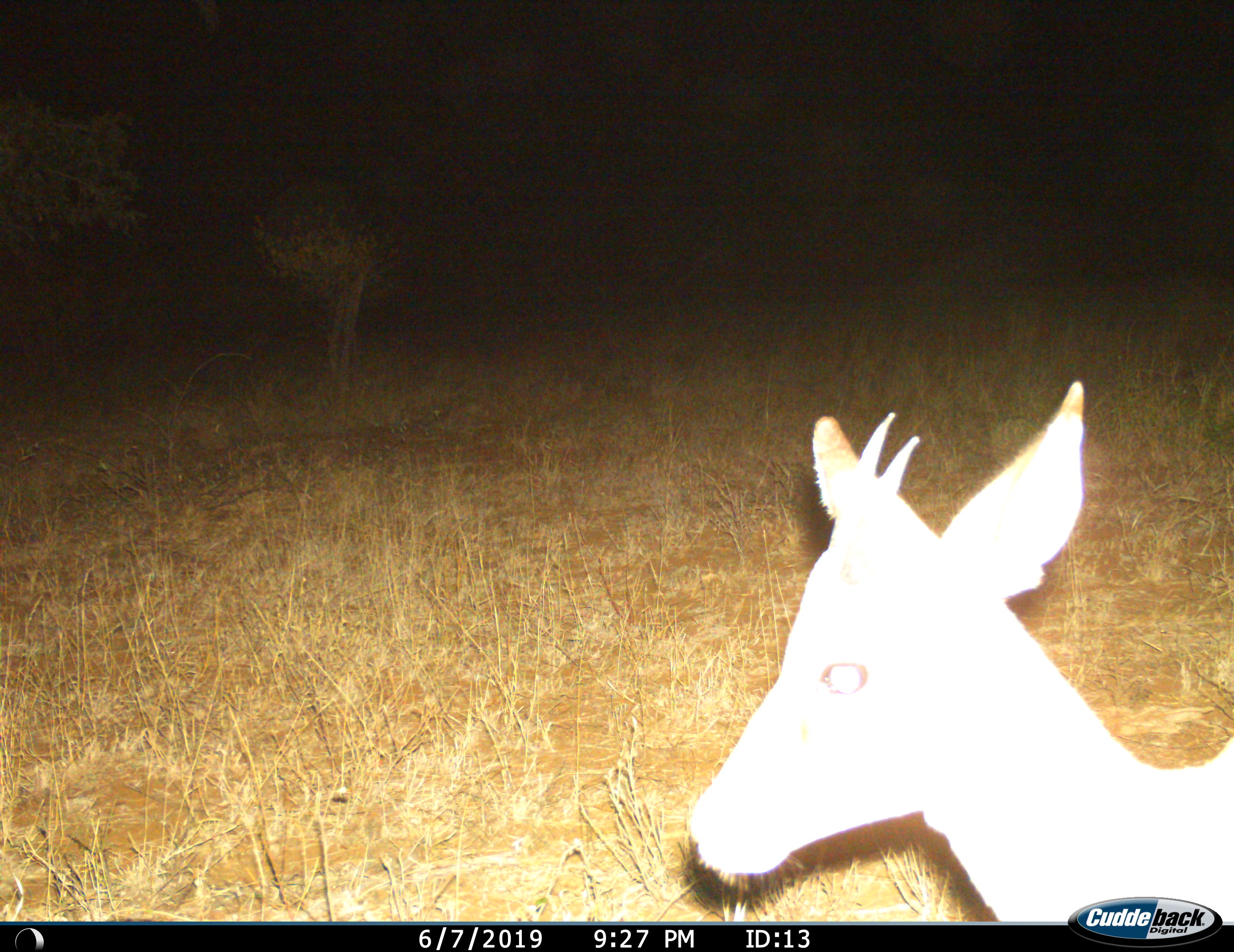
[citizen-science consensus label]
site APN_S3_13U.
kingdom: Animalia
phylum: Chordata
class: Mammalia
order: Artiodactyla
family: Bovidae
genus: Aepyceros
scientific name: Aepyceros melampus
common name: impala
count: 1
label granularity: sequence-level